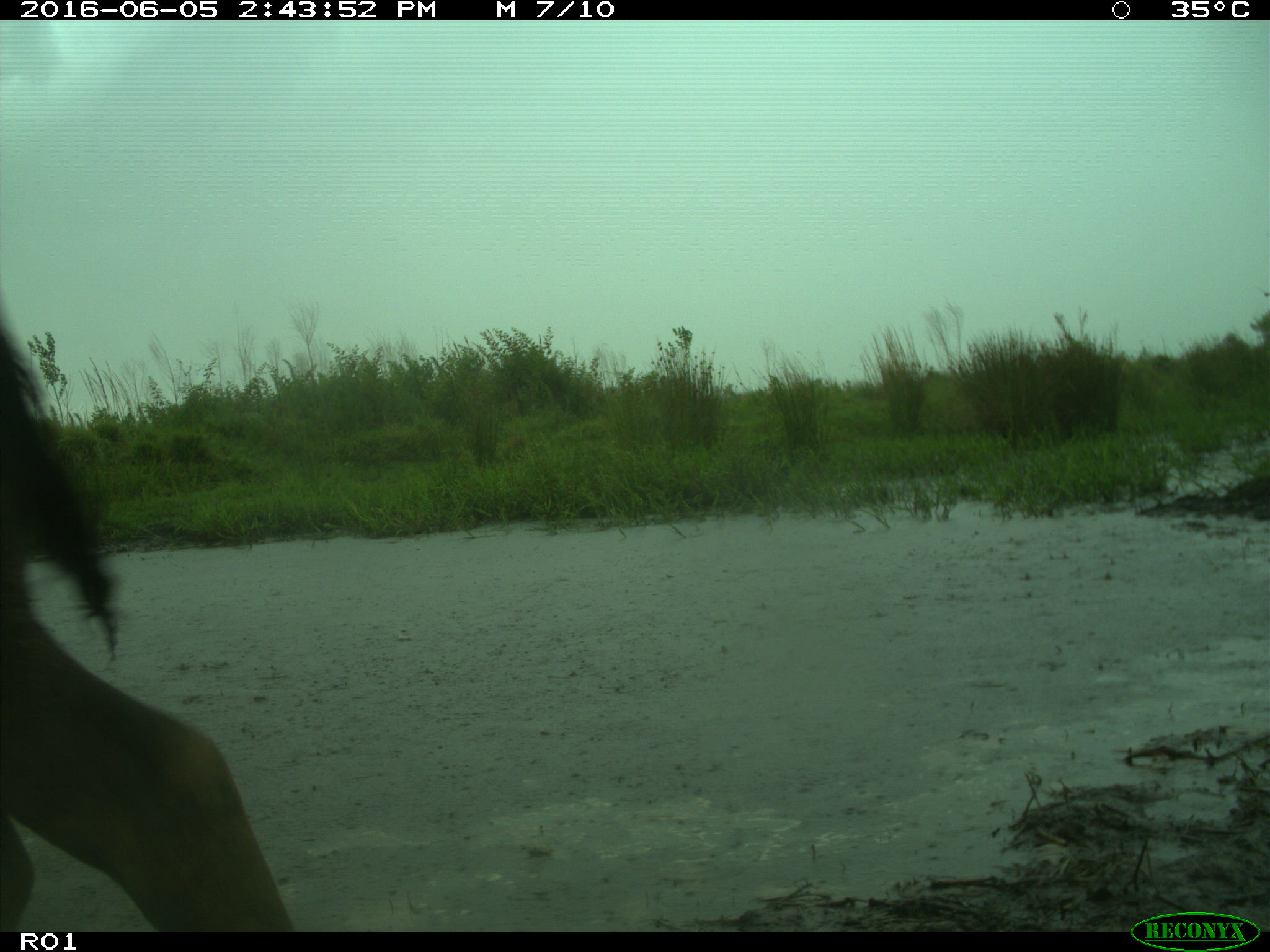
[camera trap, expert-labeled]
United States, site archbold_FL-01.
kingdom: Animalia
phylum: Chordata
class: Mammalia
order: Artiodactyla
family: Bovidae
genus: Bos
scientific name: Bos taurus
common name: domestic cow